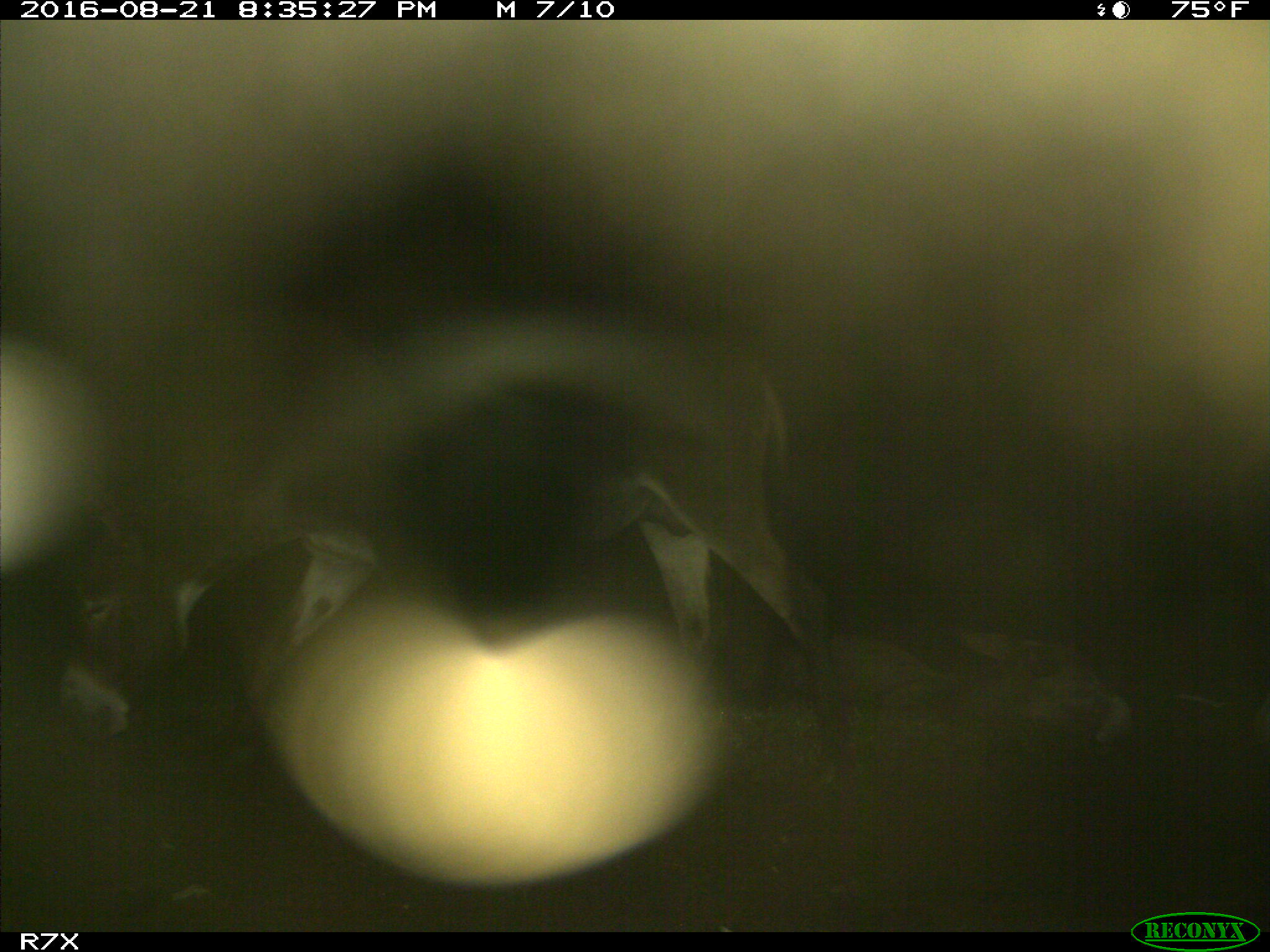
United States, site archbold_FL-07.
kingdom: Animalia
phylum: Chordata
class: Mammalia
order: Perissodactyla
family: Equidae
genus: Equus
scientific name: Equus africanus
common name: african wild ass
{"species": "Equus africanus (african wild ass)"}